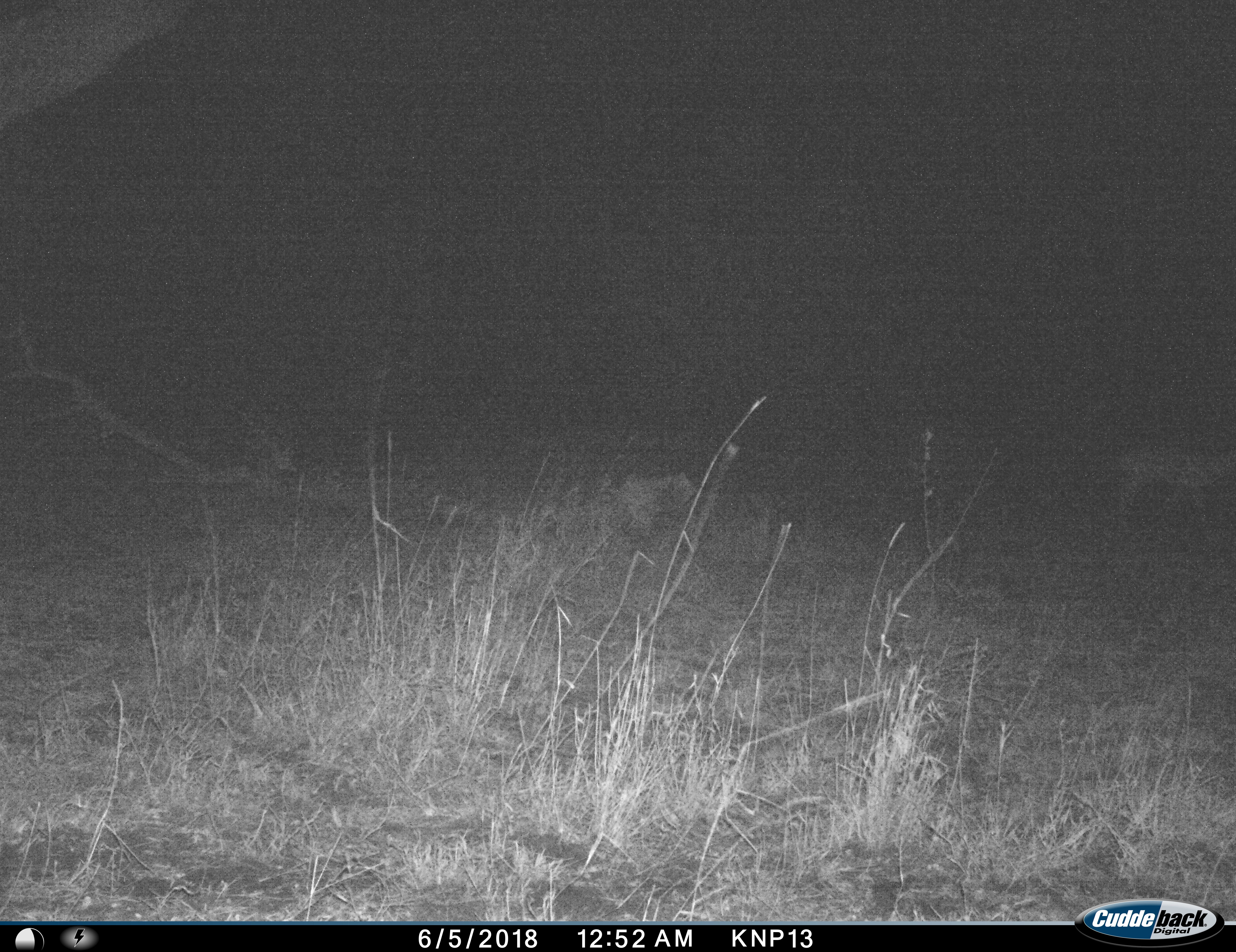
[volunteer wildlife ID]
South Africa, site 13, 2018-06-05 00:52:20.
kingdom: Animalia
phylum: Chordata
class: Mammalia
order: Artiodactyla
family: Bovidae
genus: Aepyceros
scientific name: Aepyceros melampus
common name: impala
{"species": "impala (Aepyceros melampus)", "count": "1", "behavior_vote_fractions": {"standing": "0%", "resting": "0%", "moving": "100%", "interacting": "0%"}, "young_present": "0%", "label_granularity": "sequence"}